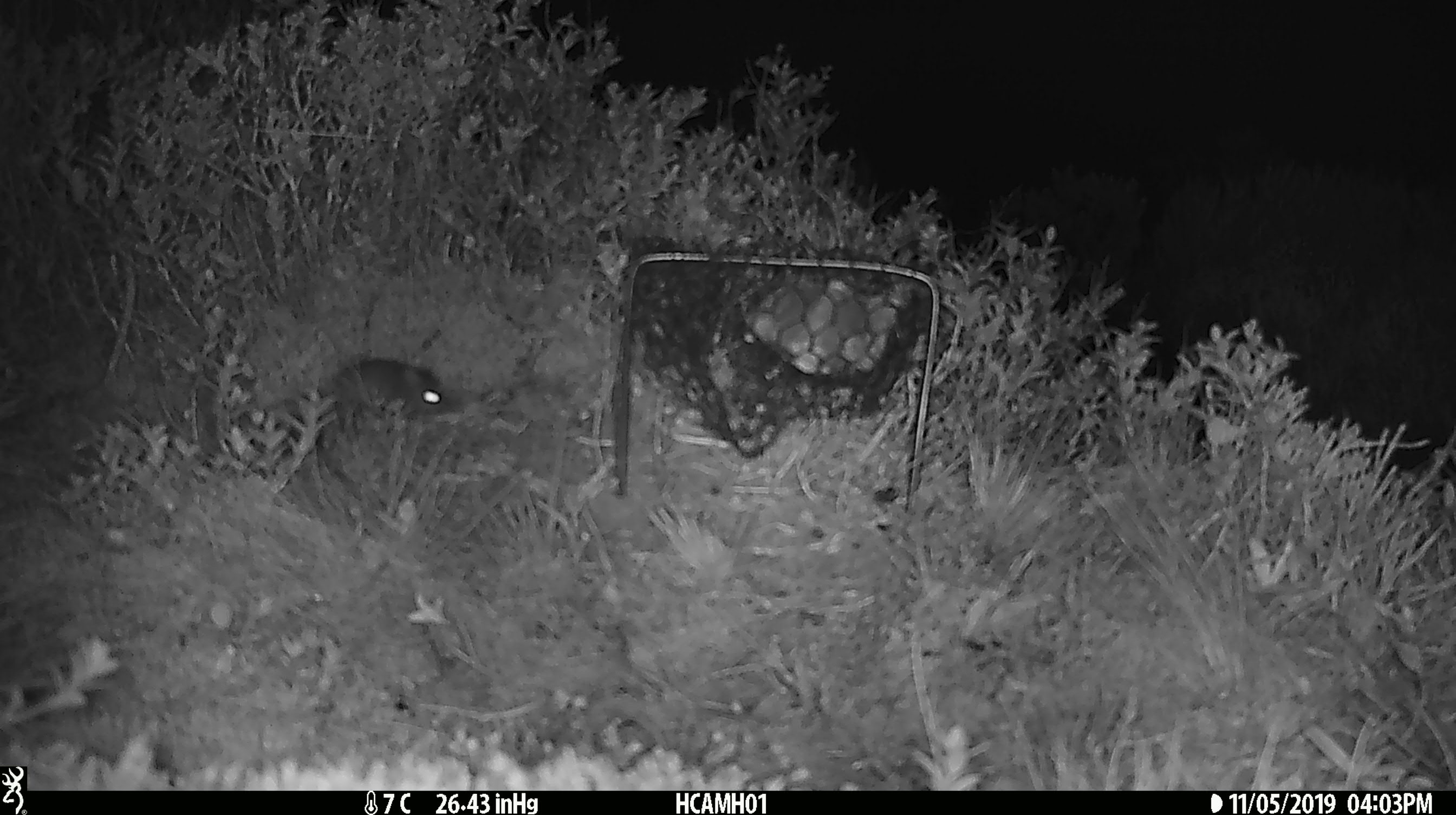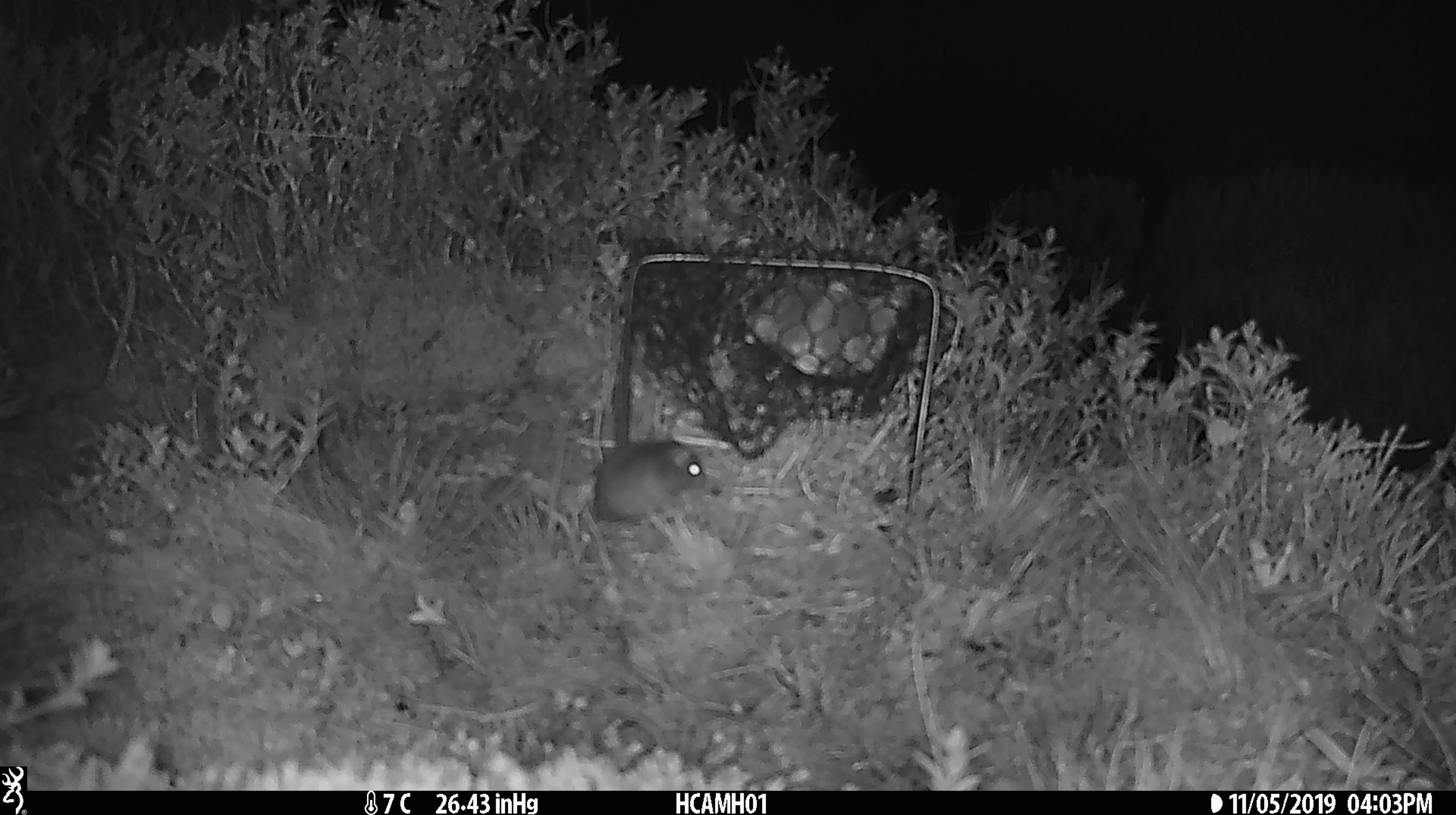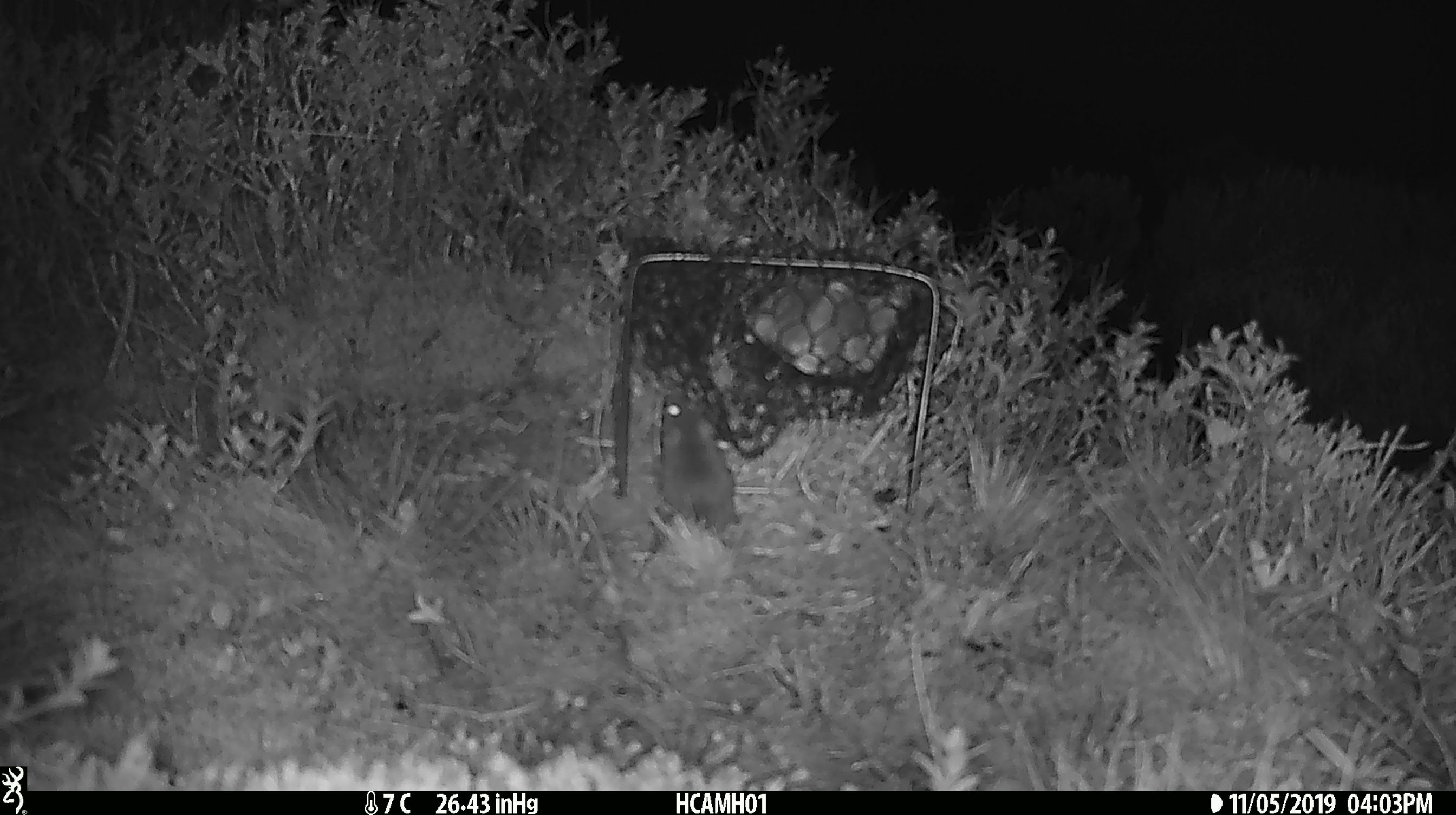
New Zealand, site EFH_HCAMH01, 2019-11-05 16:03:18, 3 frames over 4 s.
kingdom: Animalia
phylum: Chordata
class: Mammalia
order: Rodentia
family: Muridae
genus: Mus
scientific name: Mus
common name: mouse